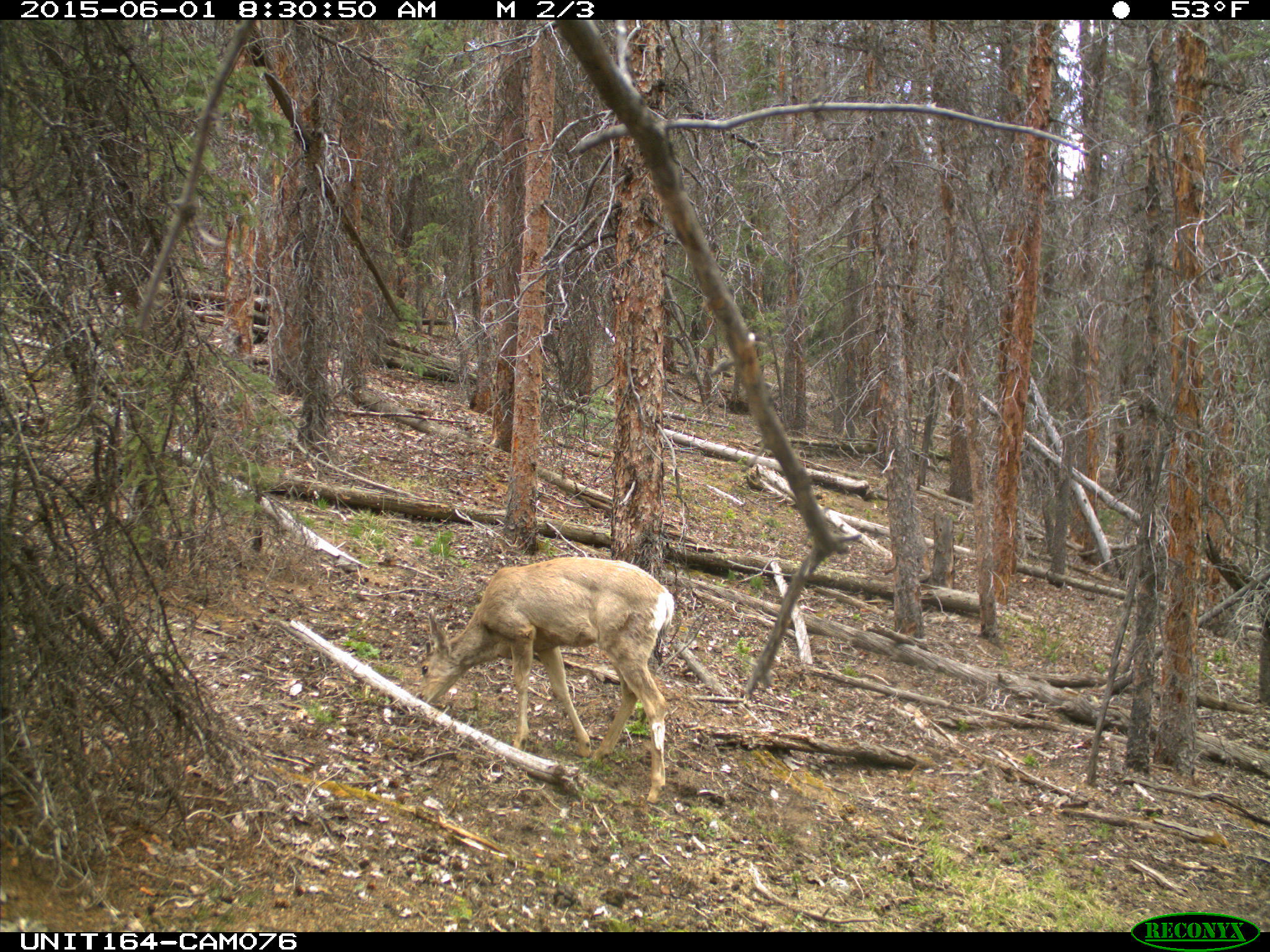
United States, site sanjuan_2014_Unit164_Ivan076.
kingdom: Animalia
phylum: Chordata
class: Mammalia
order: Artiodactyla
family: Cervidae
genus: Odocoileus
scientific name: Odocoileus hemionus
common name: mule deer